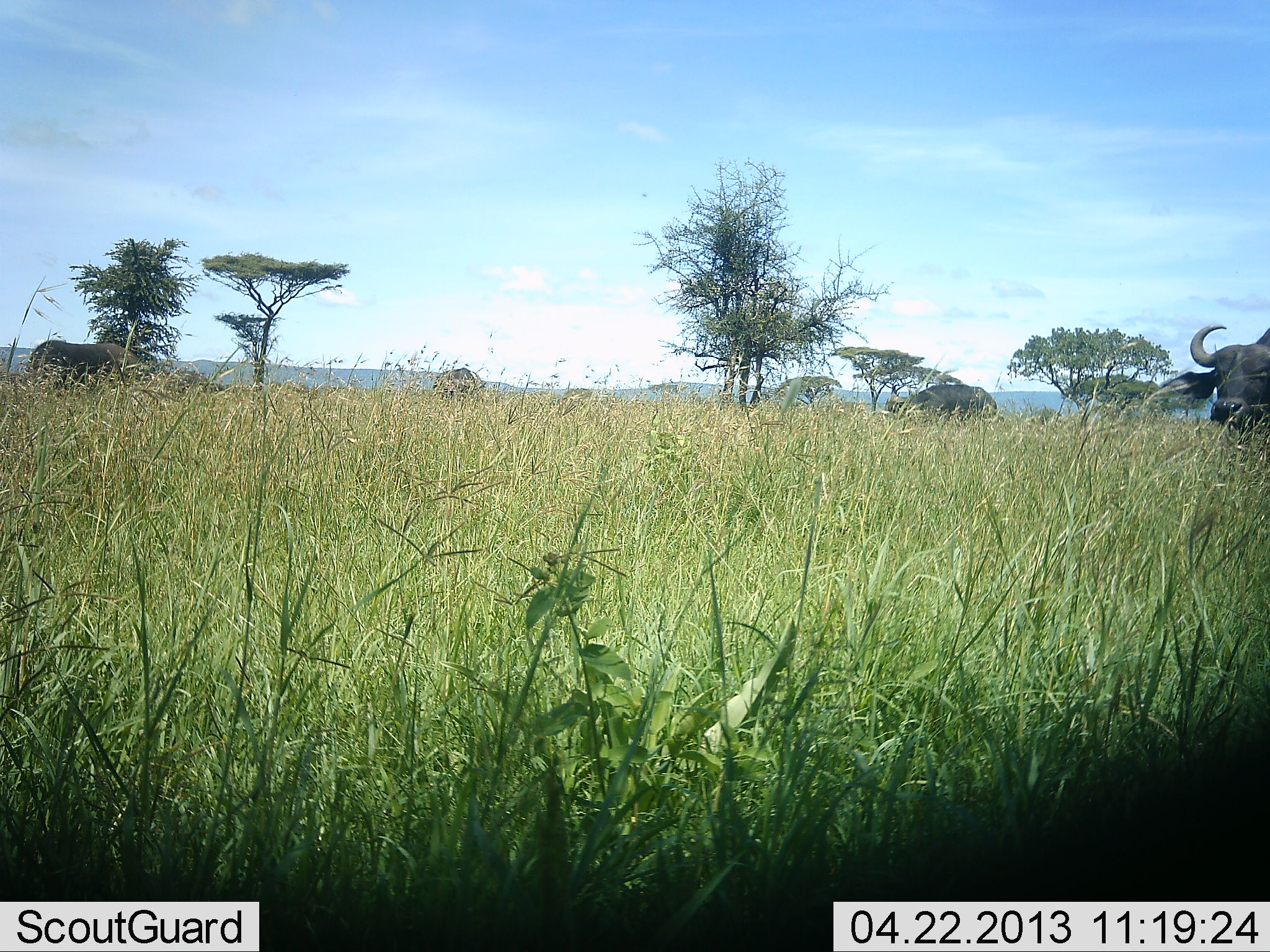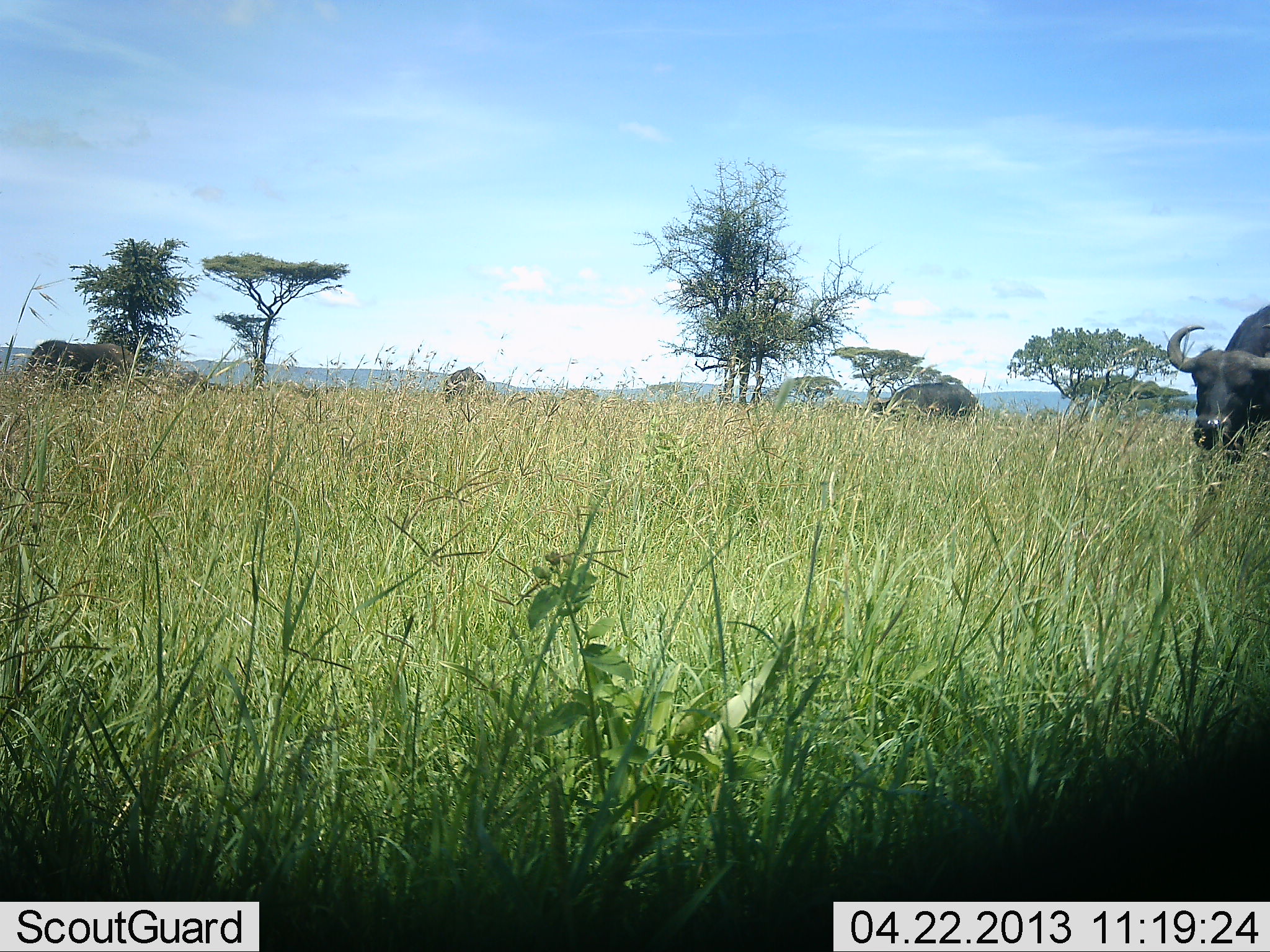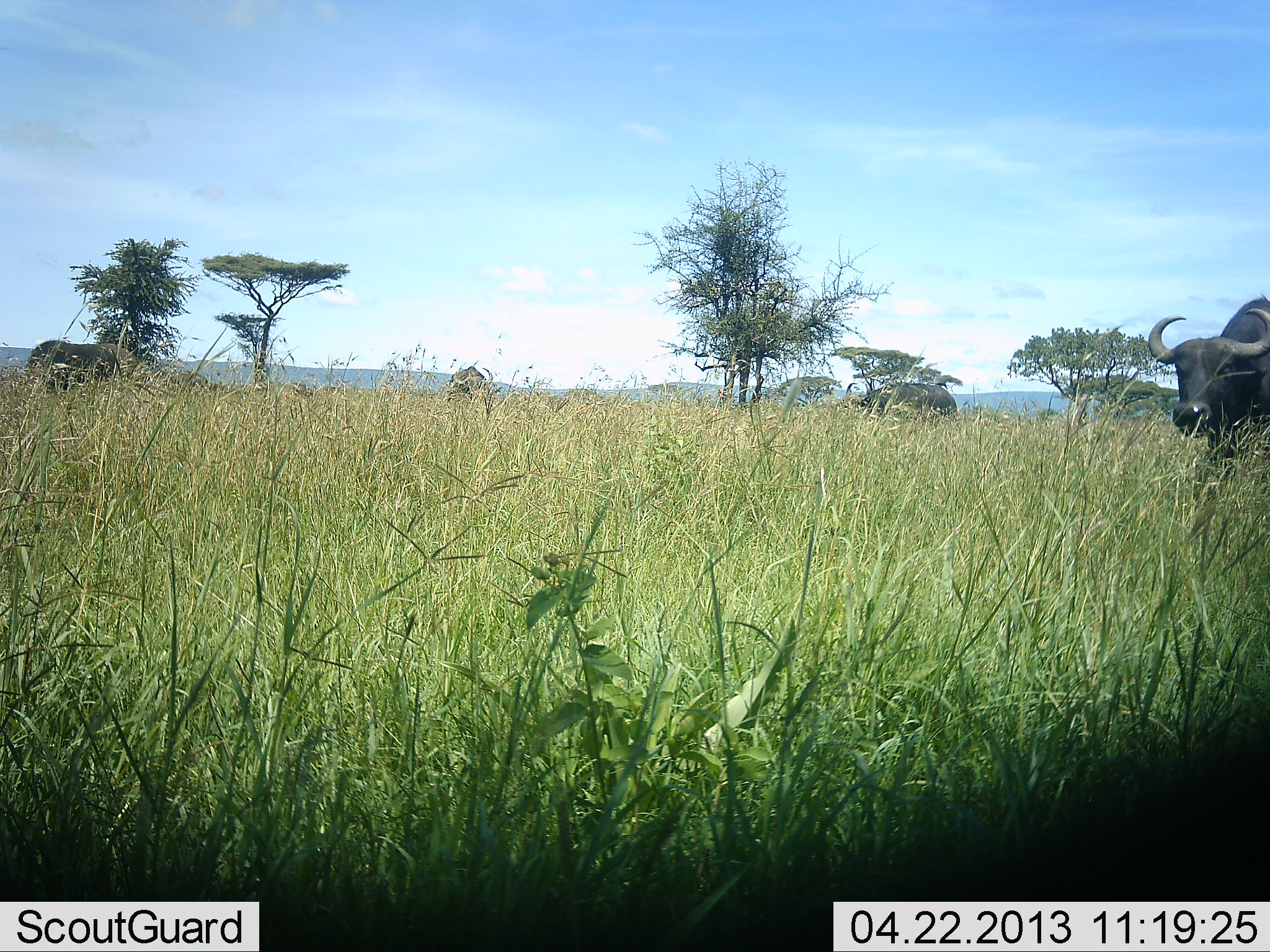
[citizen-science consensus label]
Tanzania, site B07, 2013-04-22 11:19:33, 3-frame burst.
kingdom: Animalia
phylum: Chordata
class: Mammalia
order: Artiodactyla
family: Bovidae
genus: Syncerus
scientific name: Syncerus caffer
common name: cape buffalo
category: buffalo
Buffalo (cape buffalo) (Syncerus caffer), count 4. Behavior (volunteer vote fractions): standing 48%, resting 4%, moving 44%, interacting 0%. Young present (vote fraction): 0%. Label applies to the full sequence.